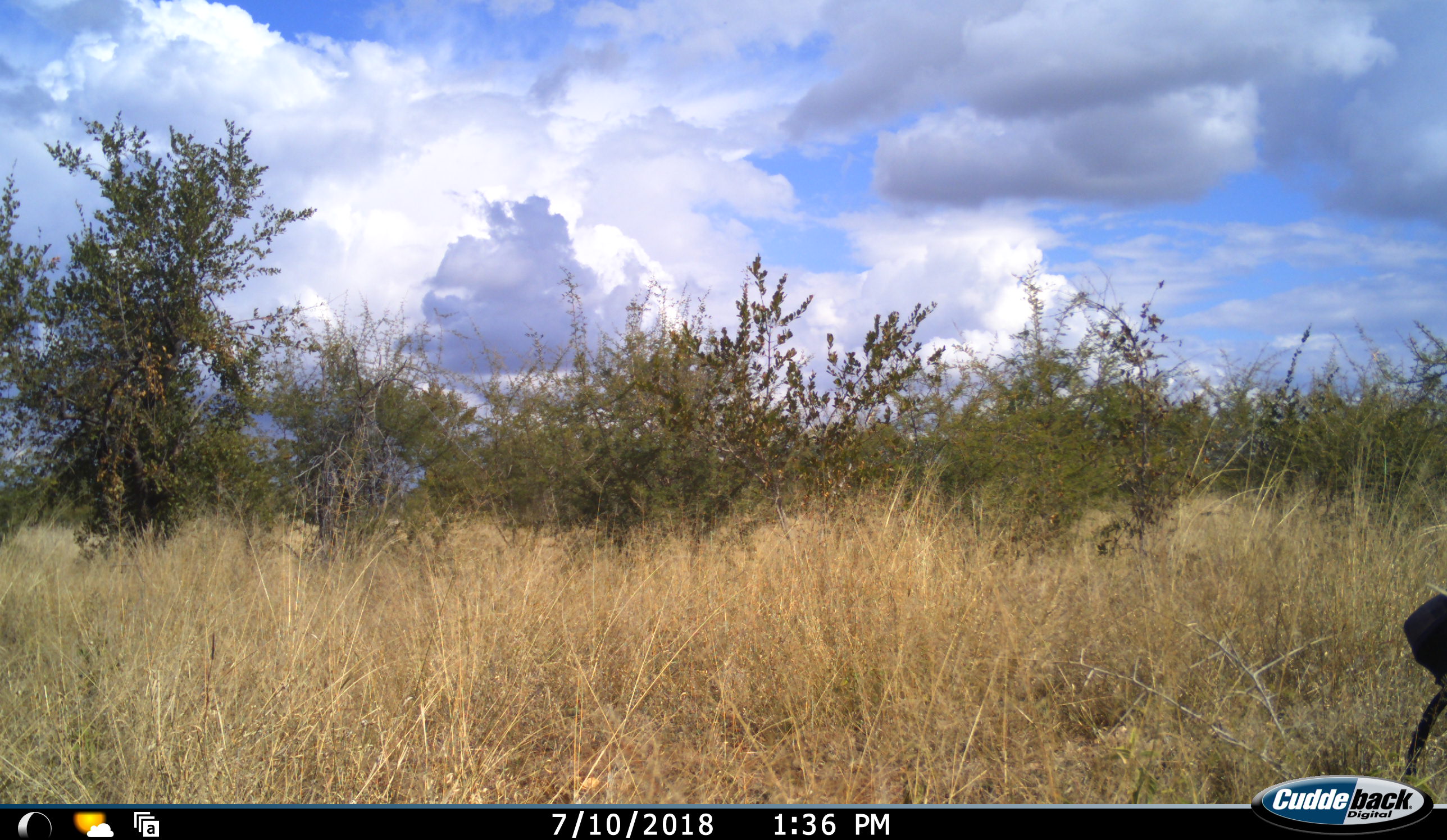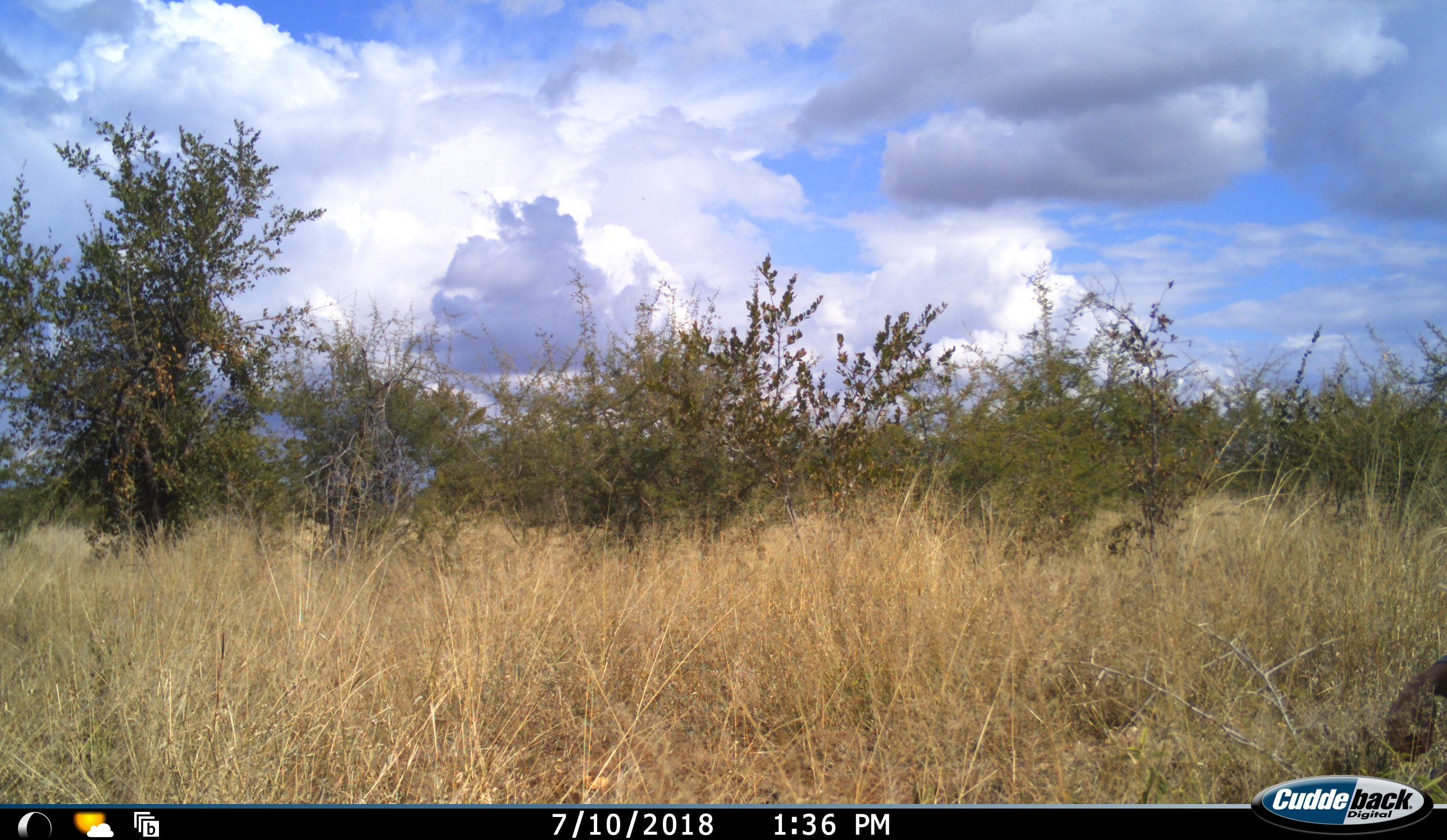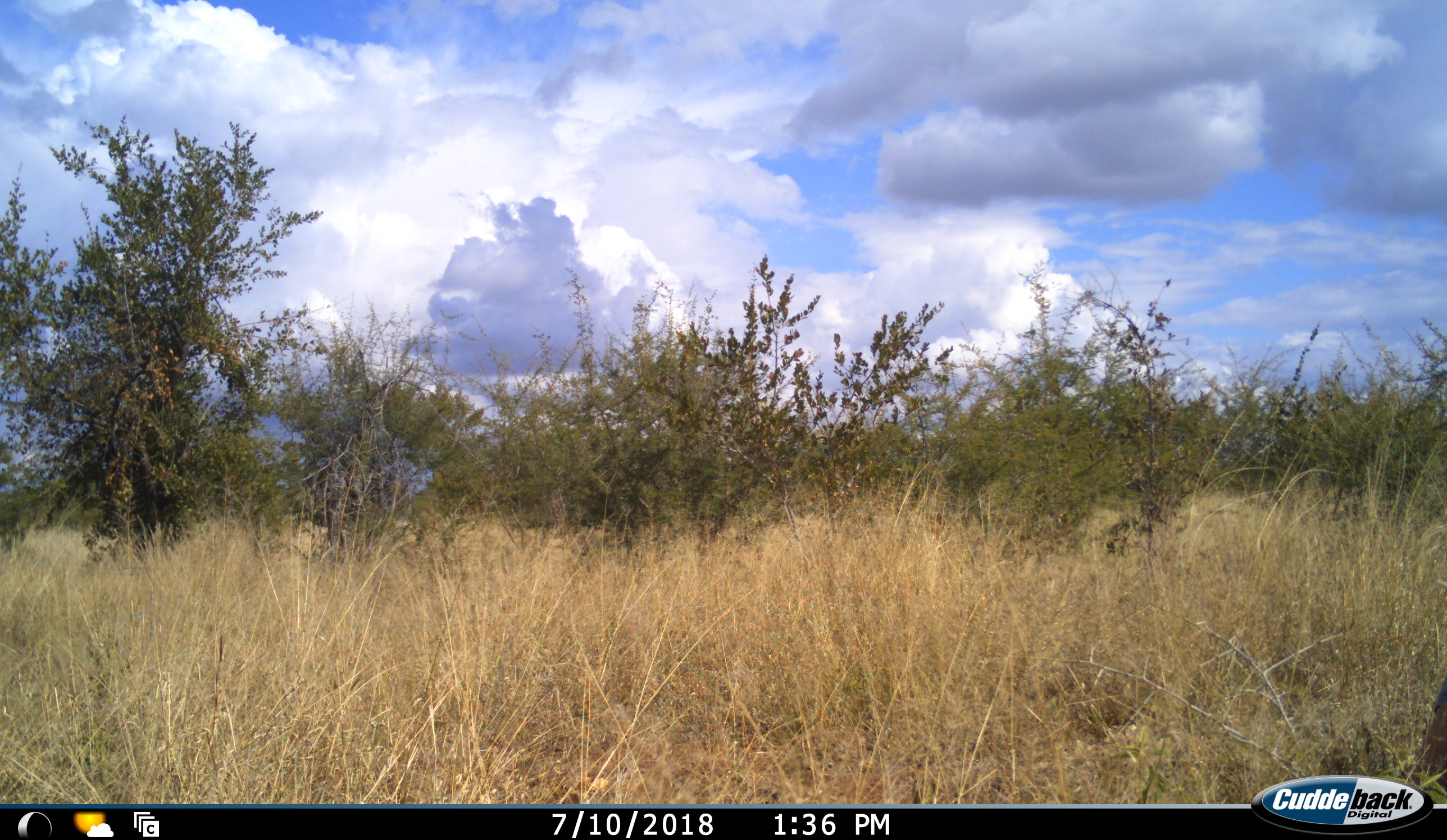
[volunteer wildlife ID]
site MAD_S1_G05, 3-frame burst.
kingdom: Animalia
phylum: Chordata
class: Mammalia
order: Proboscidea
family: Elephantidae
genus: Loxodonta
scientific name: Loxodonta africana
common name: african bush elephant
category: elephant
Elephant (african bush elephant) (Loxodonta africana), count 1. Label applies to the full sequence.